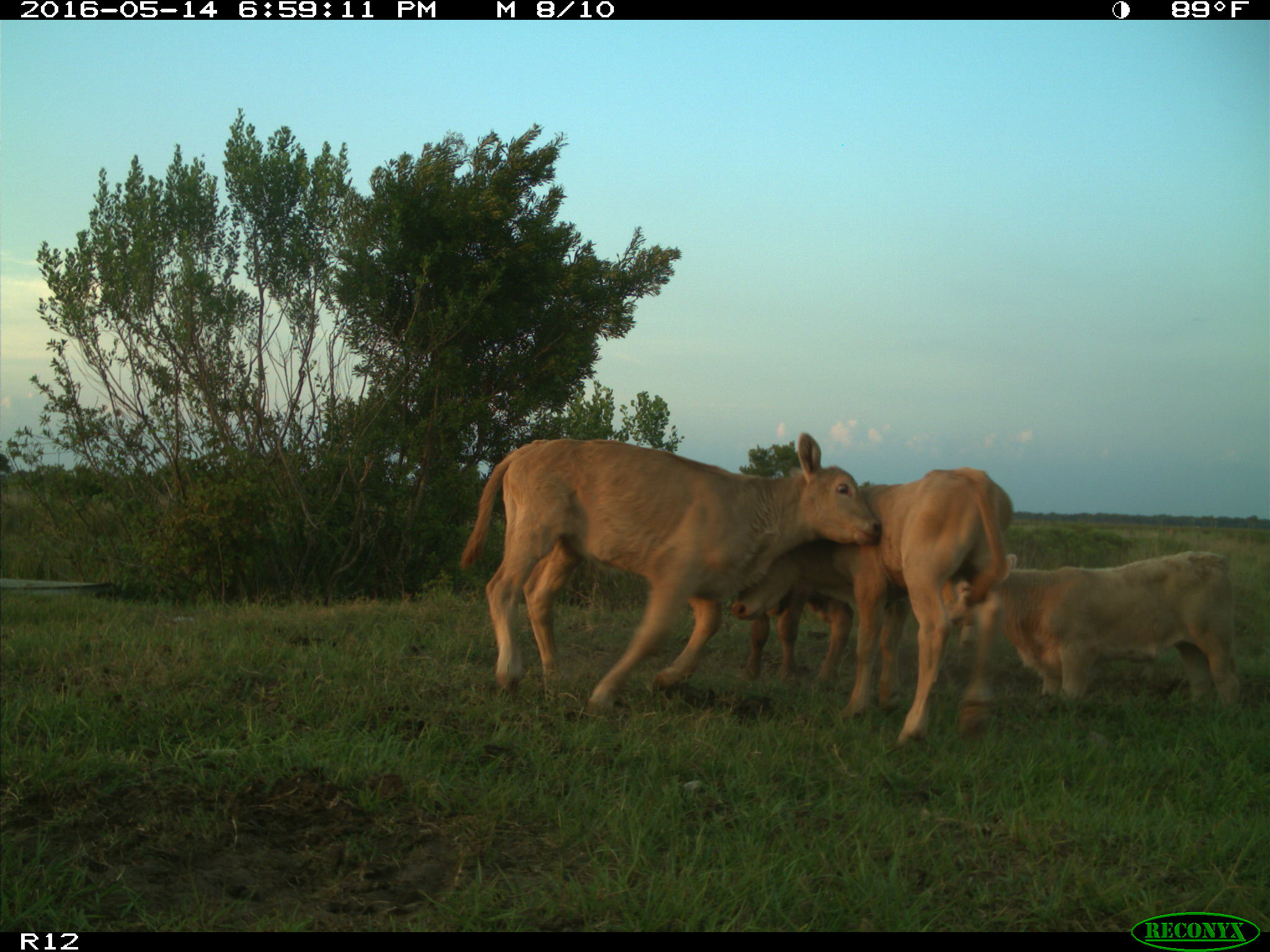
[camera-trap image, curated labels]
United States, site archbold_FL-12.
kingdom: Animalia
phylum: Chordata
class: Mammalia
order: Artiodactyla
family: Bovidae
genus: Bos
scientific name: Bos taurus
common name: domestic cow